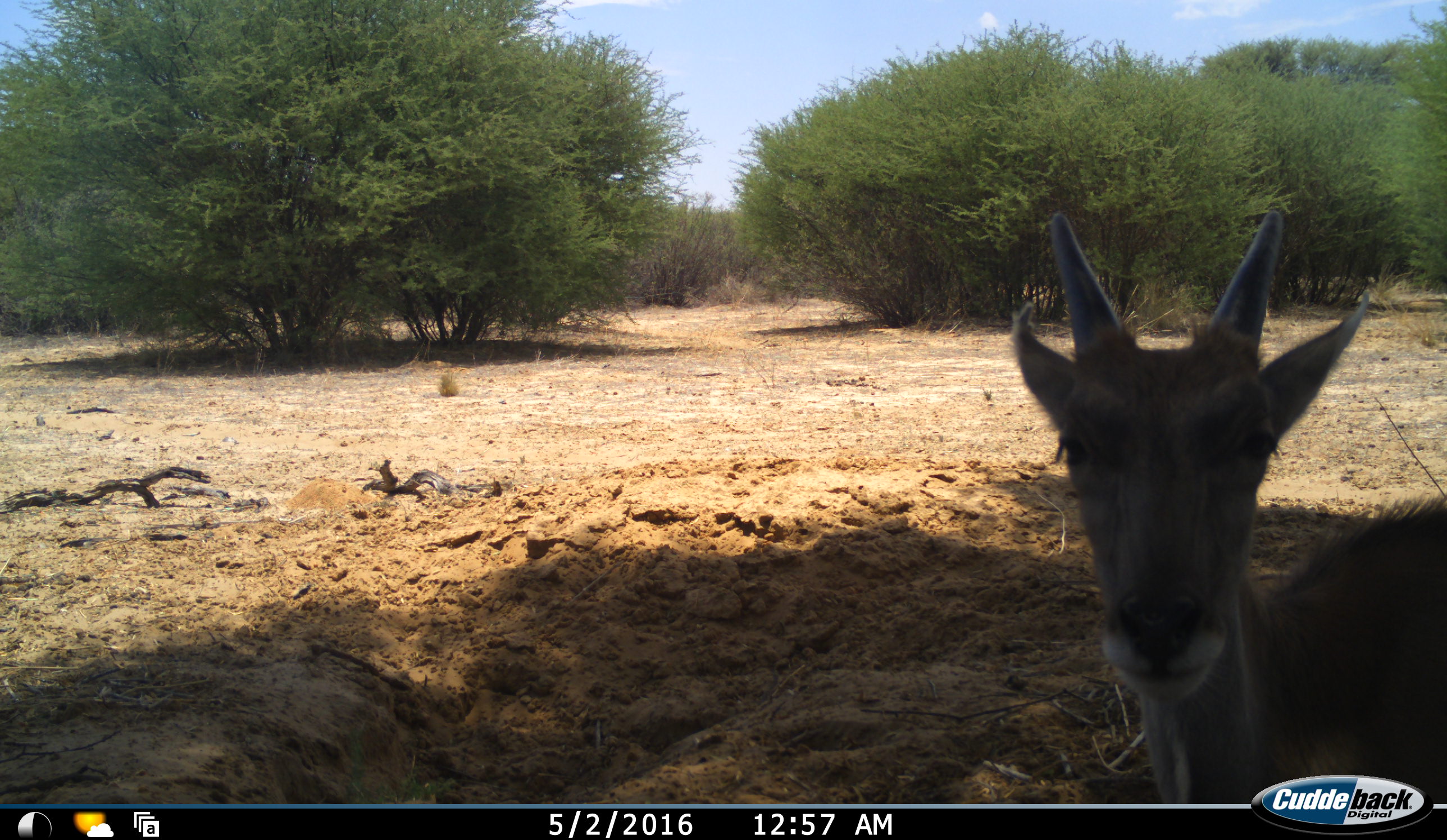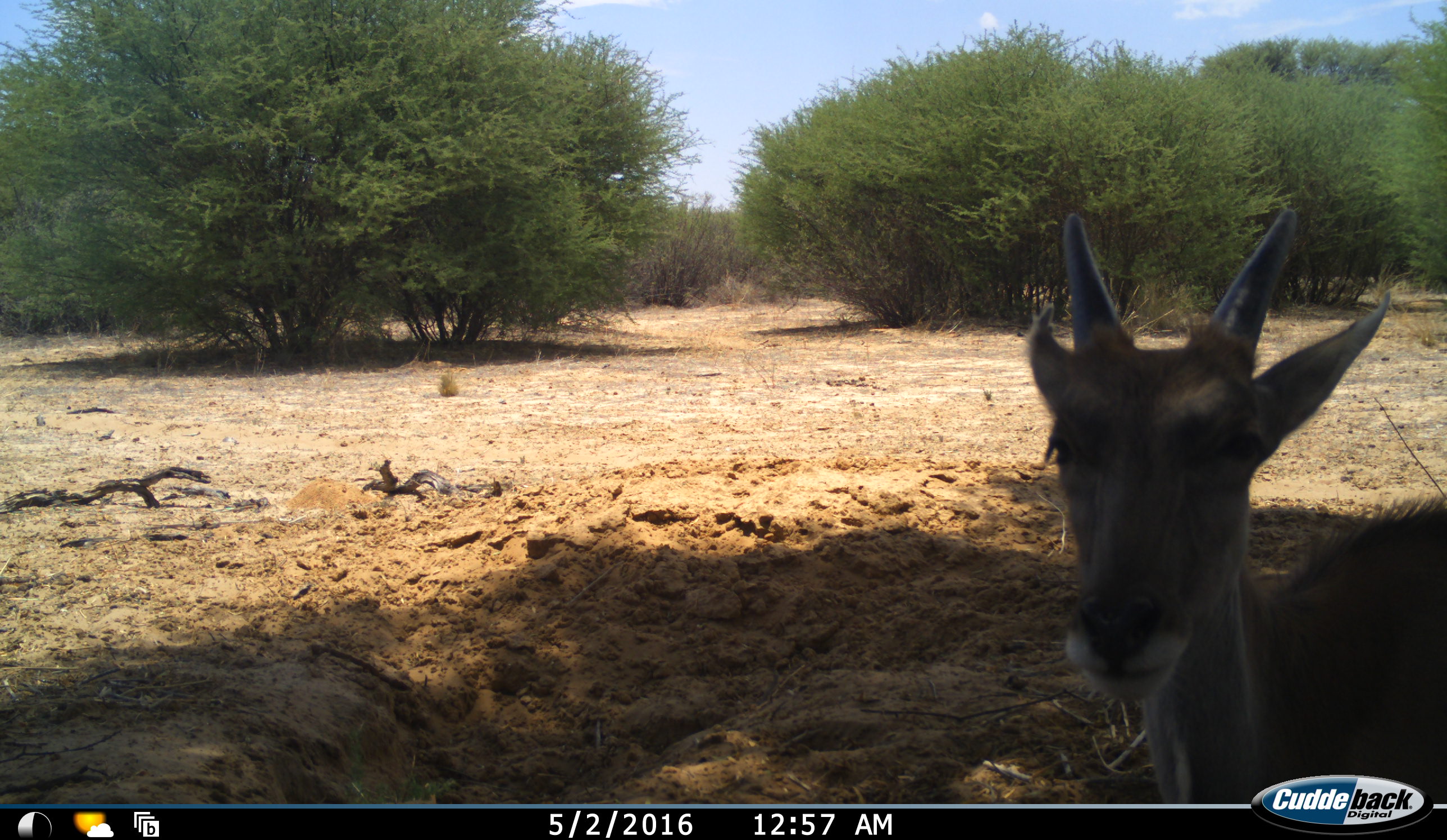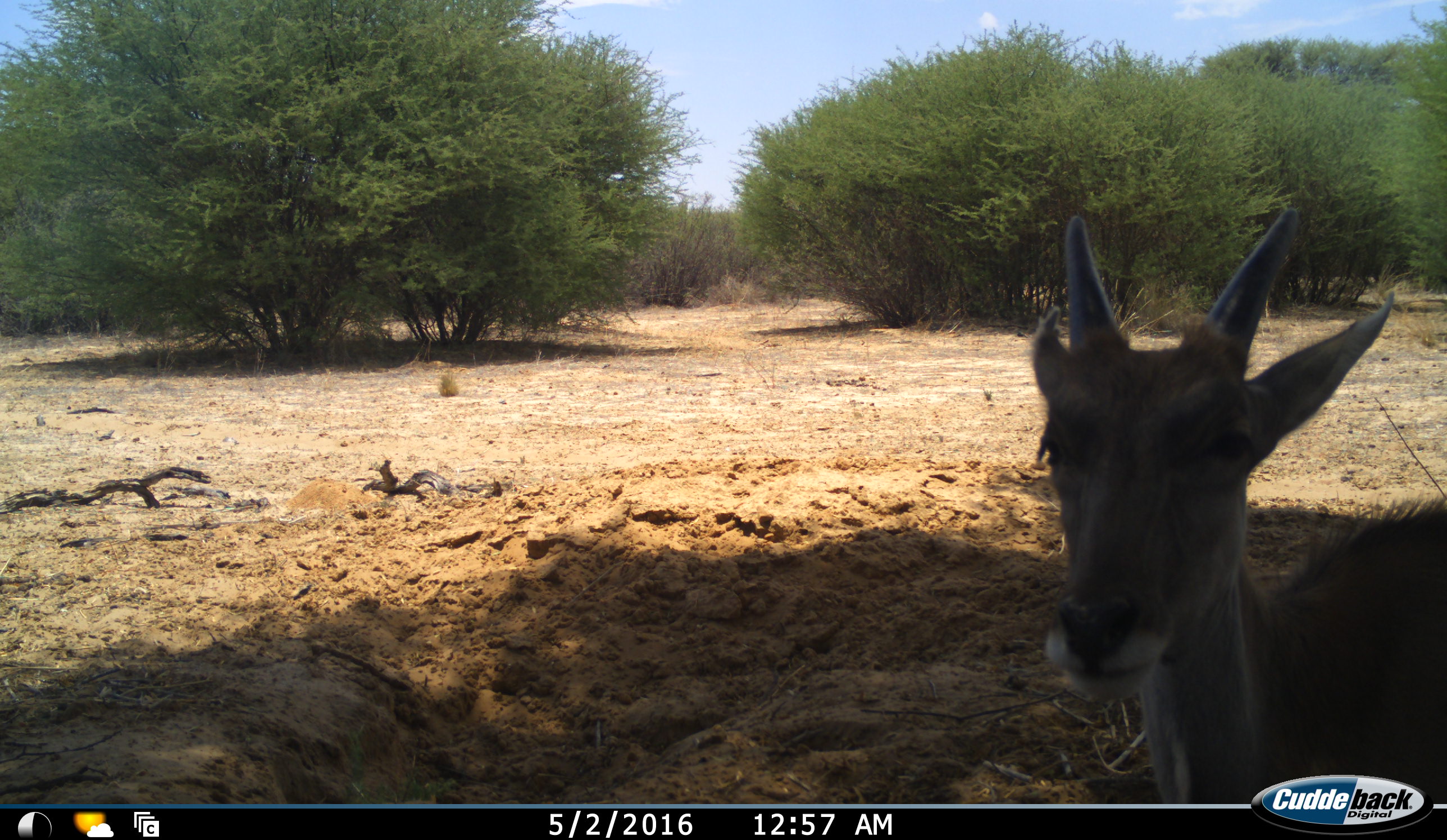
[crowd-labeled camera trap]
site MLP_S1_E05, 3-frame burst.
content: unidentified animal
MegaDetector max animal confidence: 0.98